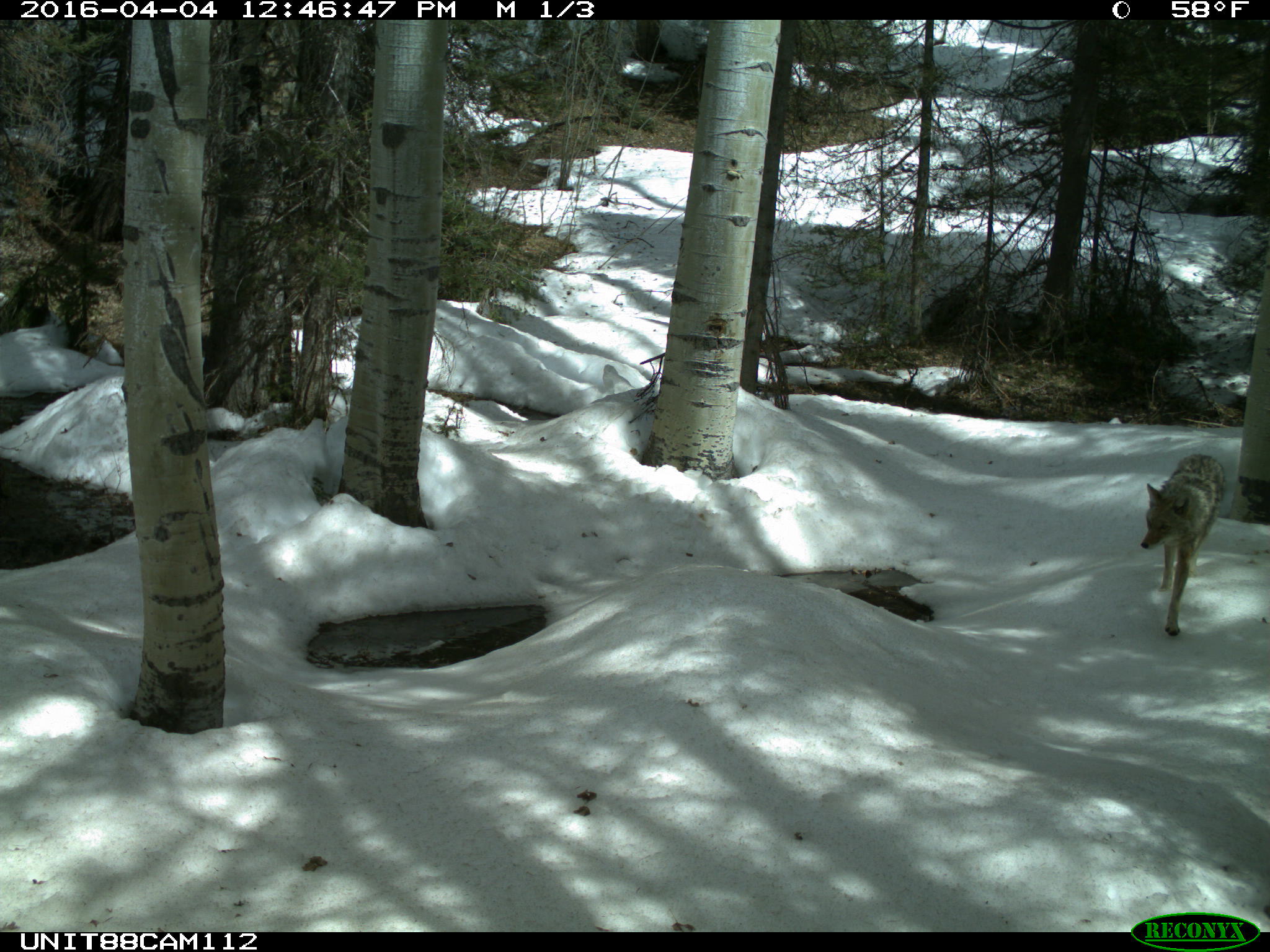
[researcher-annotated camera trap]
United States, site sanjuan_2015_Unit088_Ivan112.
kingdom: Animalia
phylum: Chordata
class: Mammalia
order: Carnivora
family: Canidae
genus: Canis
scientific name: Canis latrans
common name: coyote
Canis latrans (coyote).